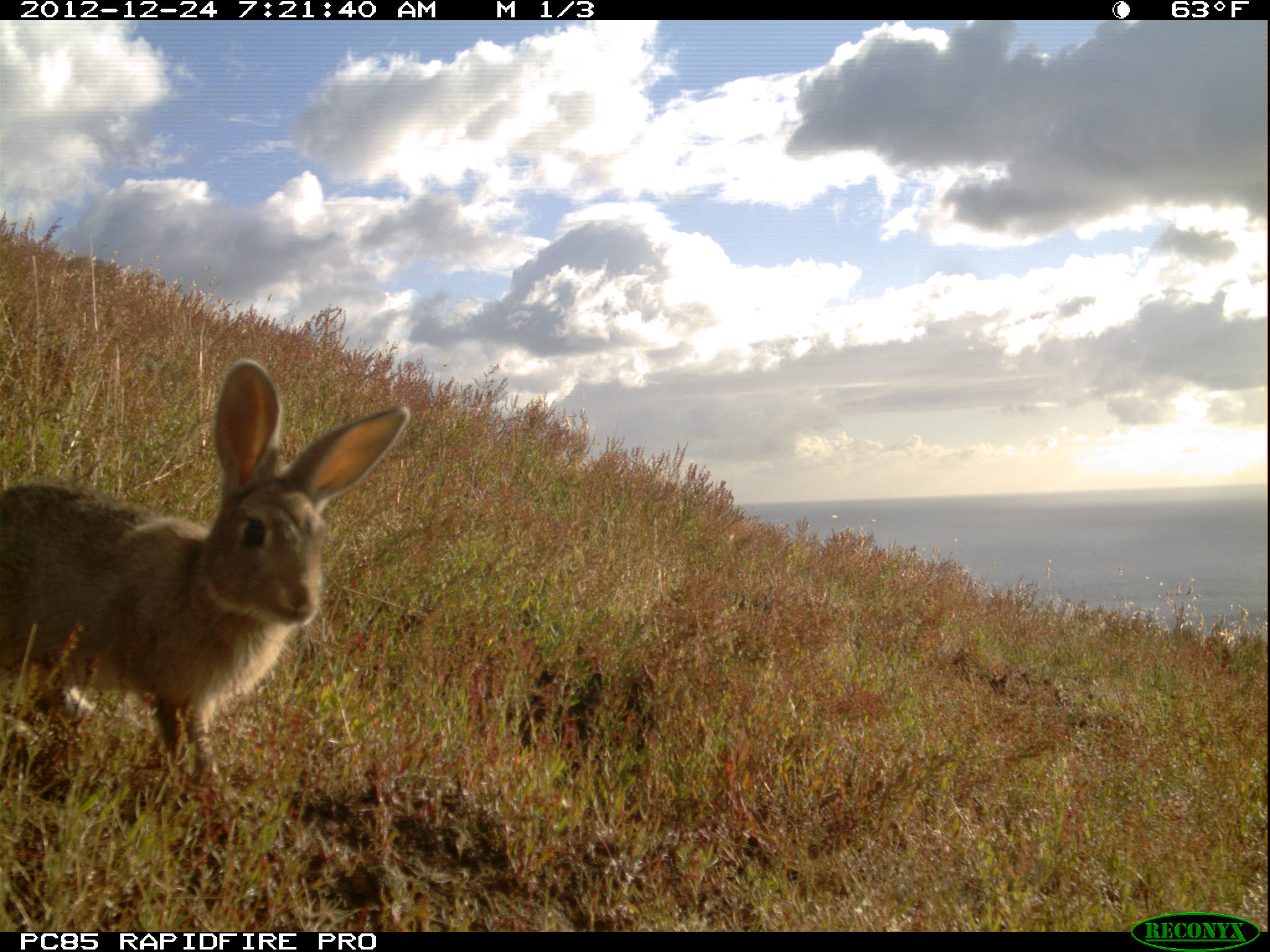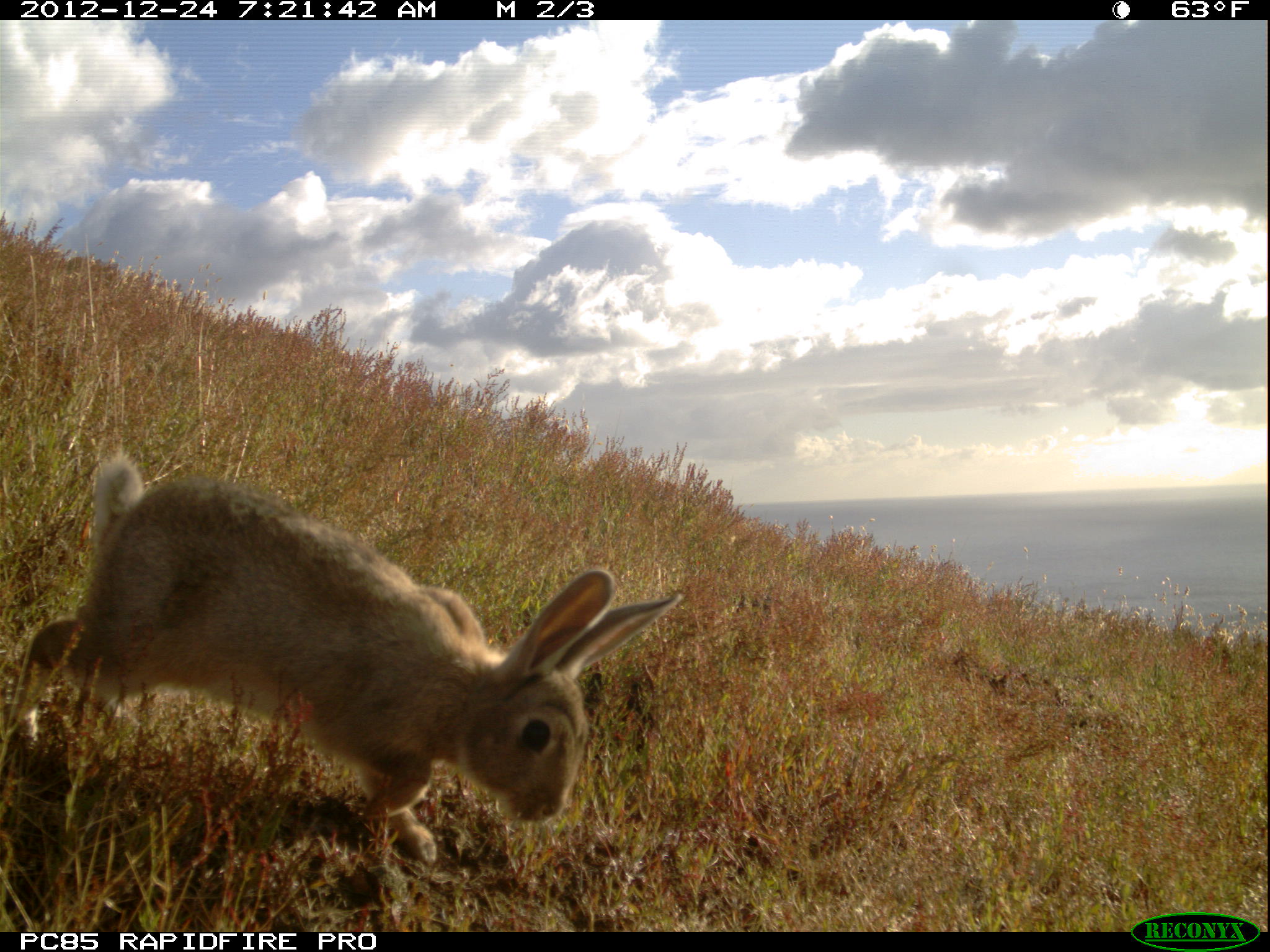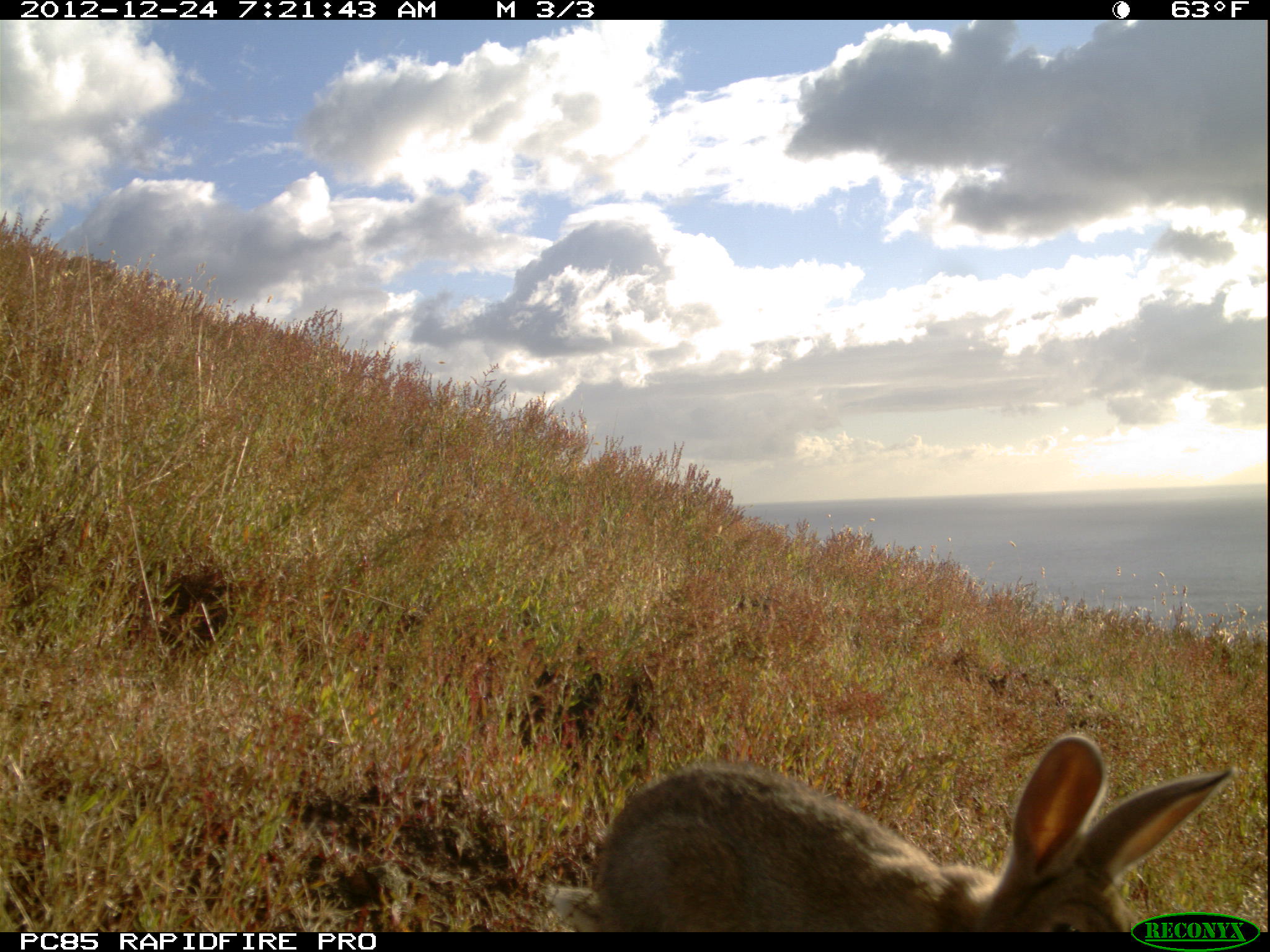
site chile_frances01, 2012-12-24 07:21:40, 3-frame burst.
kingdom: Animalia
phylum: Chordata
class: Mammalia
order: Lagomorpha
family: Leporidae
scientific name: Leporidae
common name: rabbits and hares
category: rabbit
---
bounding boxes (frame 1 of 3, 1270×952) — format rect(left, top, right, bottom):
rabbit: rect(2, 363, 407, 837)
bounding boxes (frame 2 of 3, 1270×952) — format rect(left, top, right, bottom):
rabbit: rect(1, 451, 687, 873)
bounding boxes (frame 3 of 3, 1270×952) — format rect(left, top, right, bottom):
rabbit: rect(545, 731, 1232, 934)